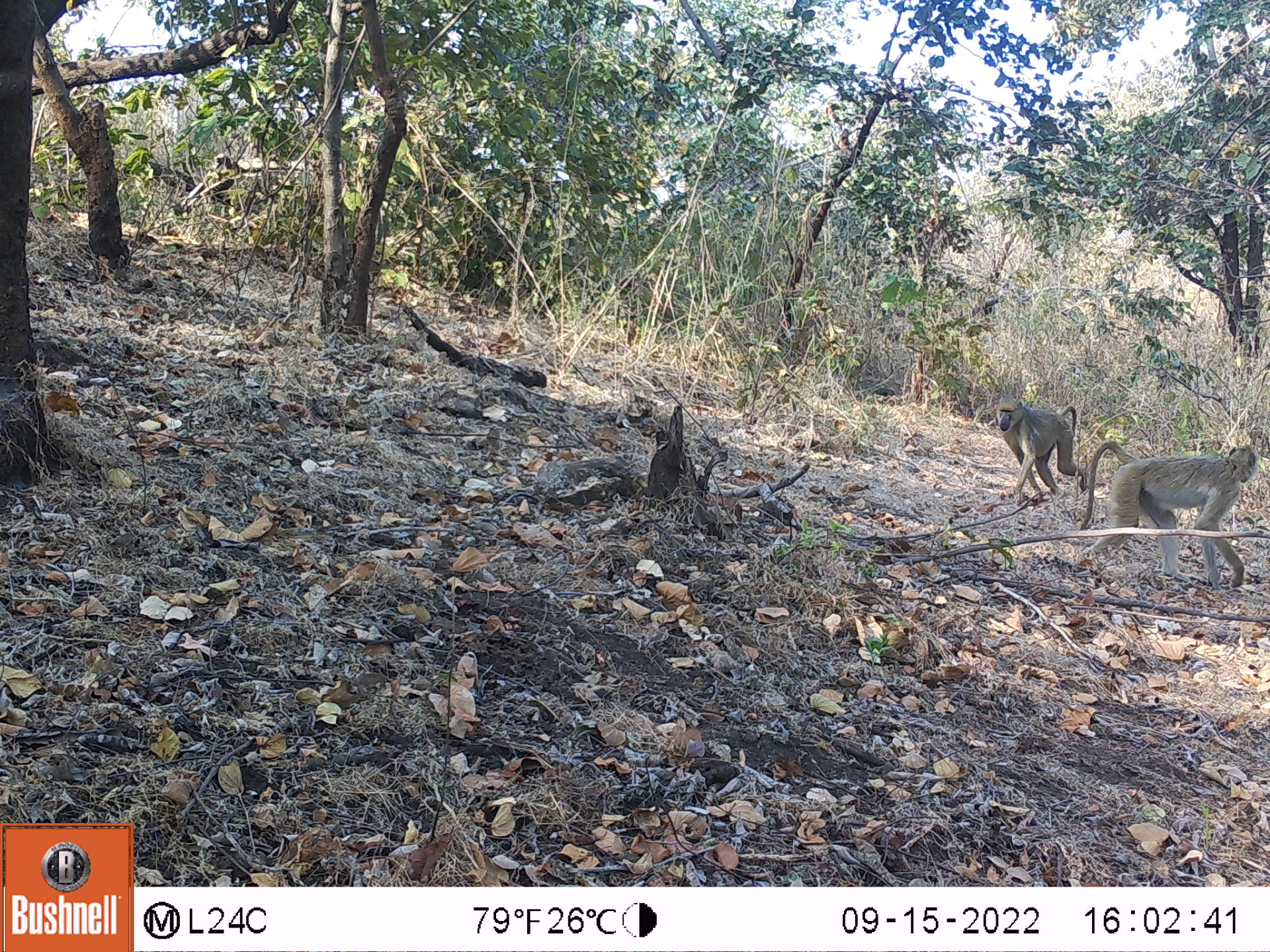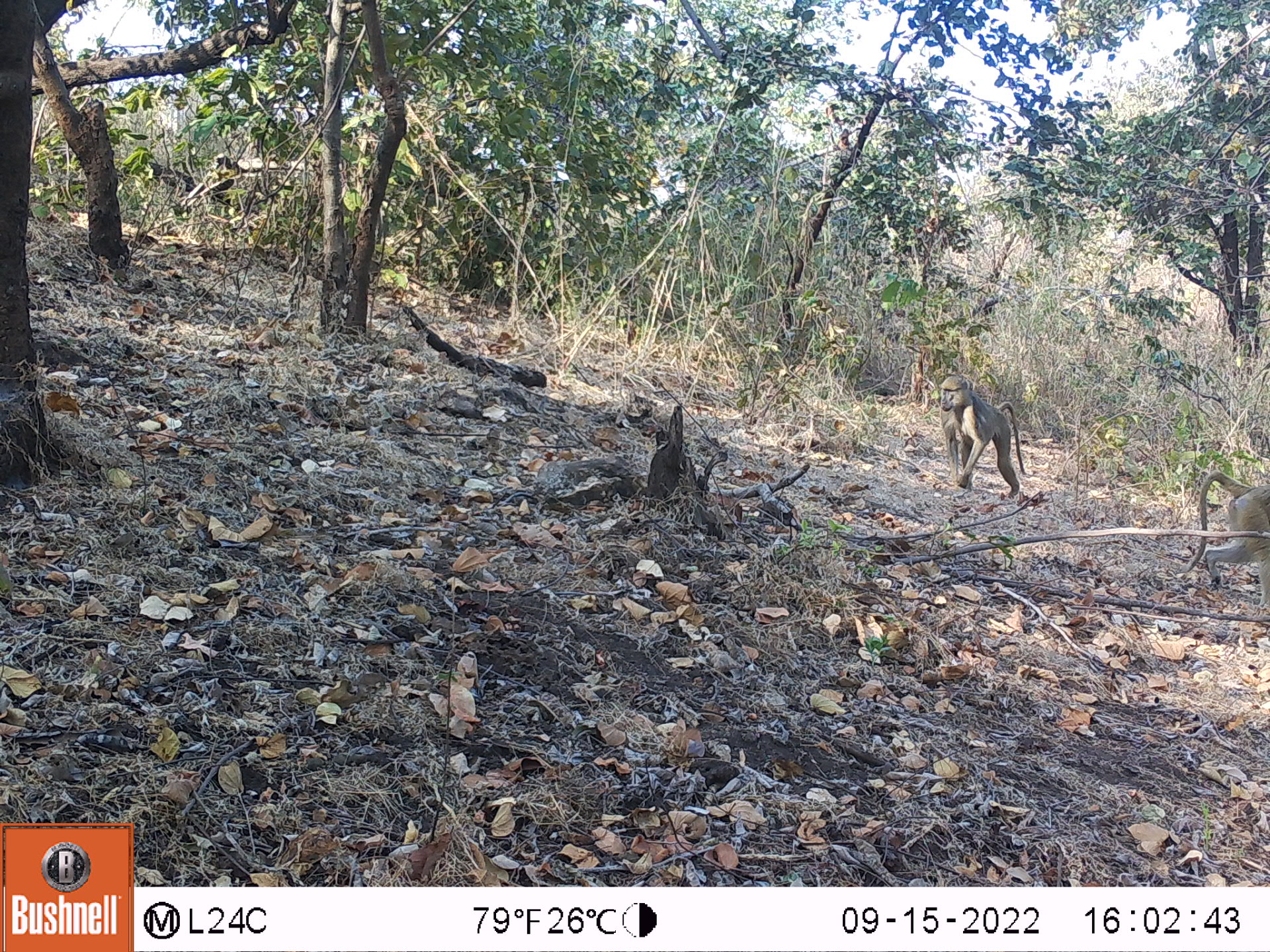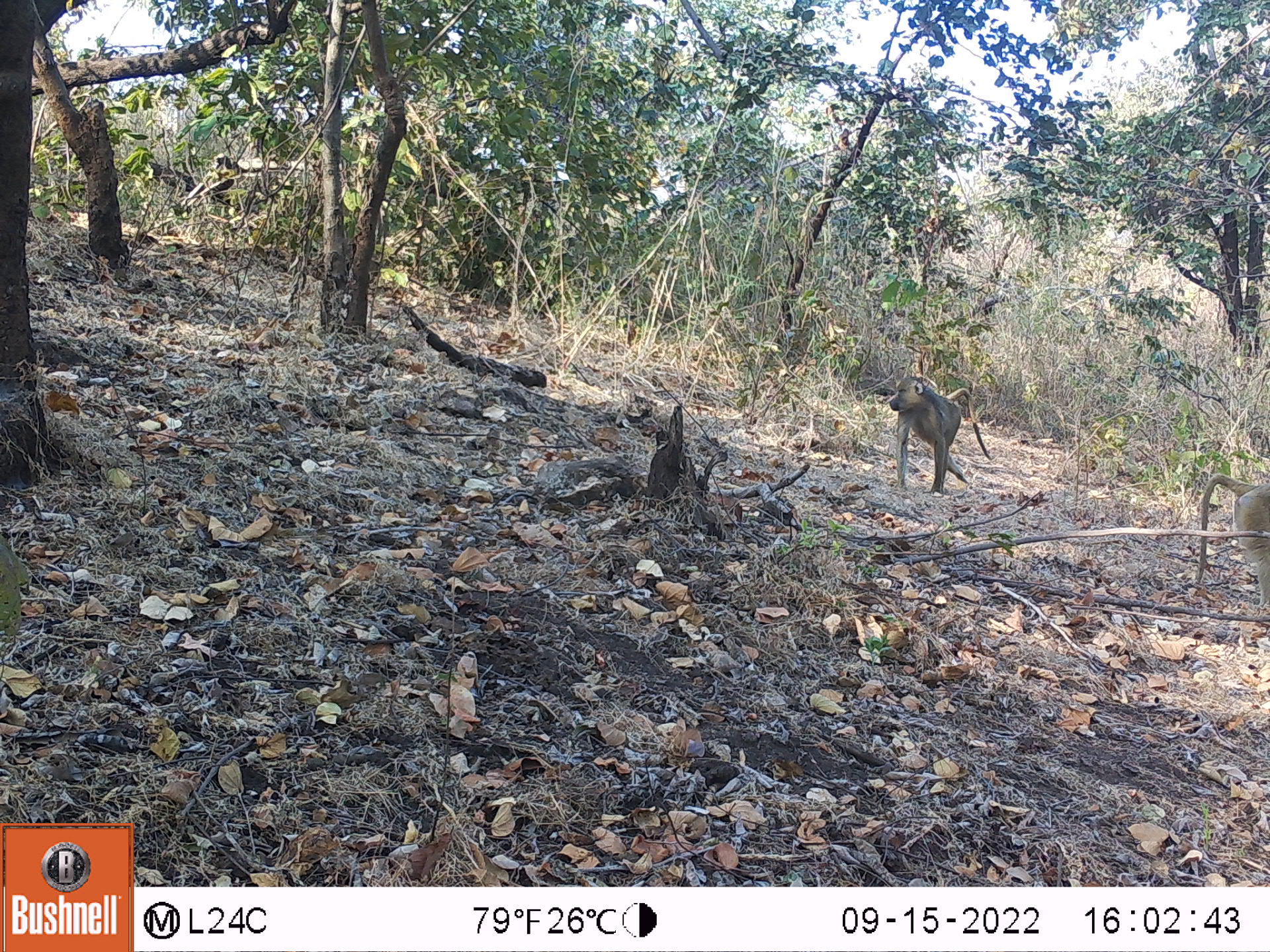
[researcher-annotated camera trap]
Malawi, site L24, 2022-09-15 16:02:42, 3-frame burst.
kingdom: Animalia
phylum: Chordata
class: Mammalia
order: Primates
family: Cercopithecidae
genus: Papio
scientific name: Papio cynocephalus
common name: yellow baboon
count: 2